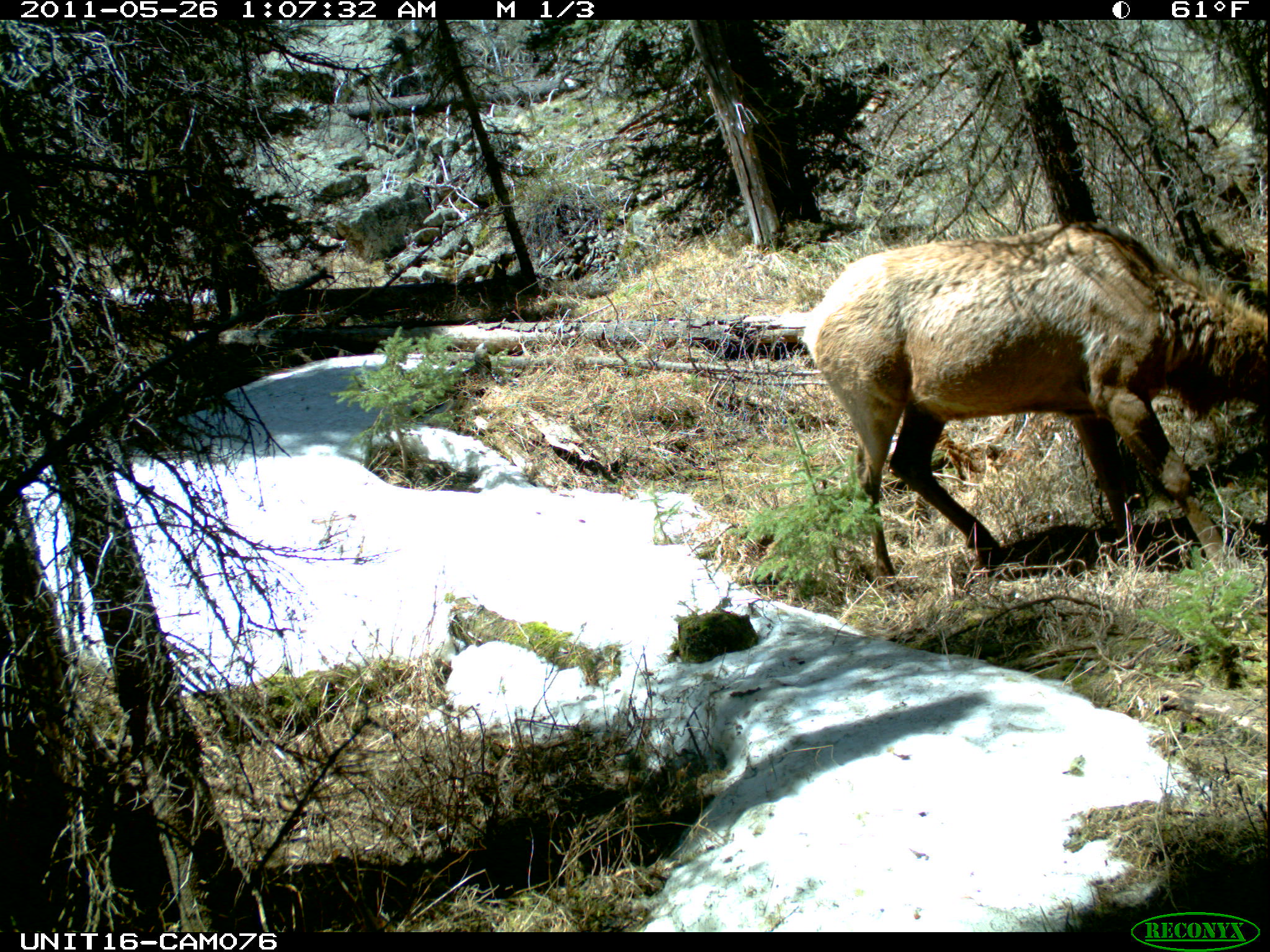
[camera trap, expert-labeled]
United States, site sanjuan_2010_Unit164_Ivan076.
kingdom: Animalia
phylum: Chordata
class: Mammalia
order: Artiodactyla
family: Cervidae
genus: Cervus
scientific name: Cervus elaphus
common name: red deer